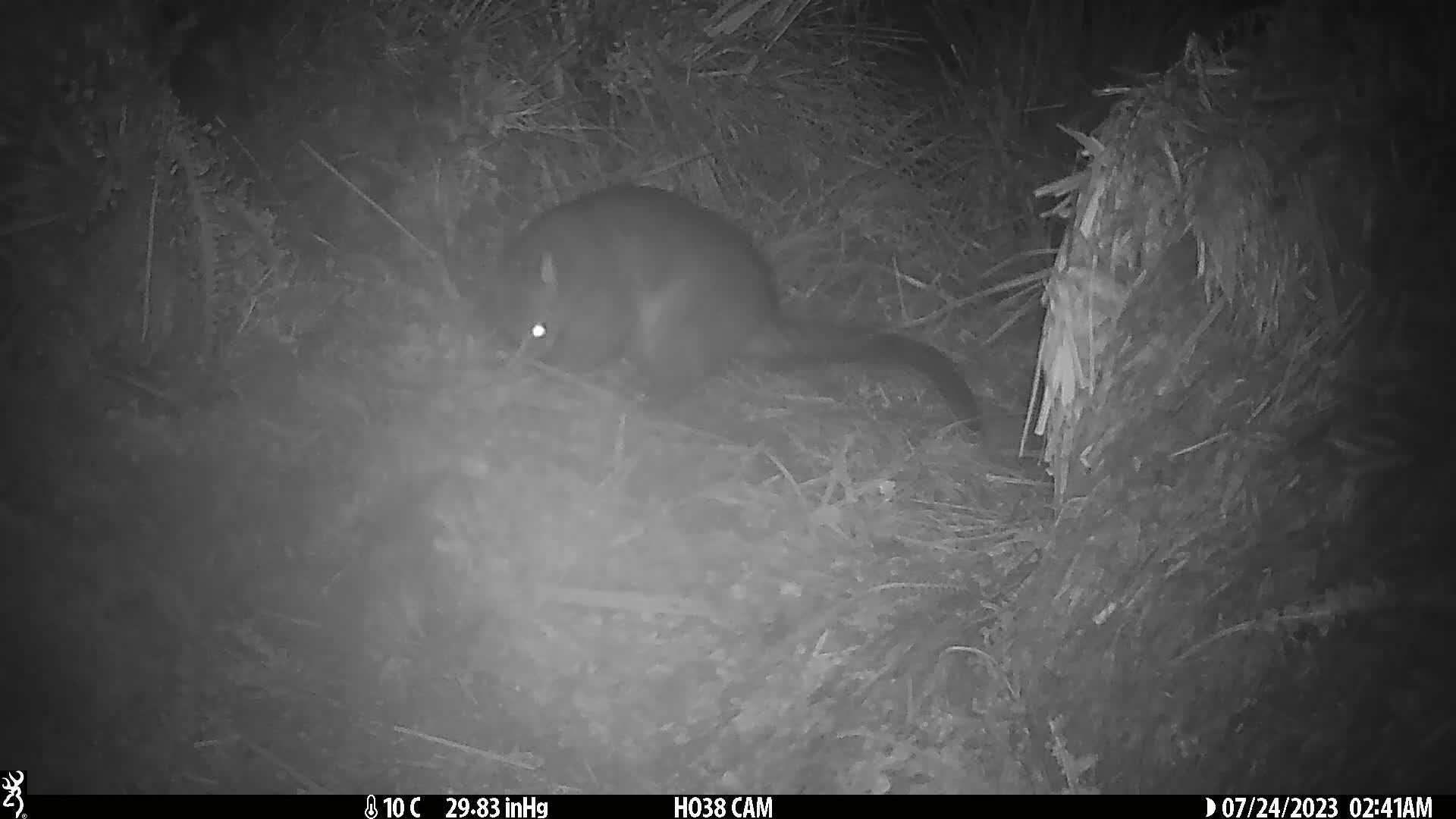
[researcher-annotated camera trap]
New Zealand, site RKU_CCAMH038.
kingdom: Animalia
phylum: Chordata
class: Mammalia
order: Diprotodontia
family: Phalangeridae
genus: Trichosurus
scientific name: Trichosurus vulpecula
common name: common brushtail possum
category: possum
Possum (common brushtail possum) (Trichosurus vulpecula).